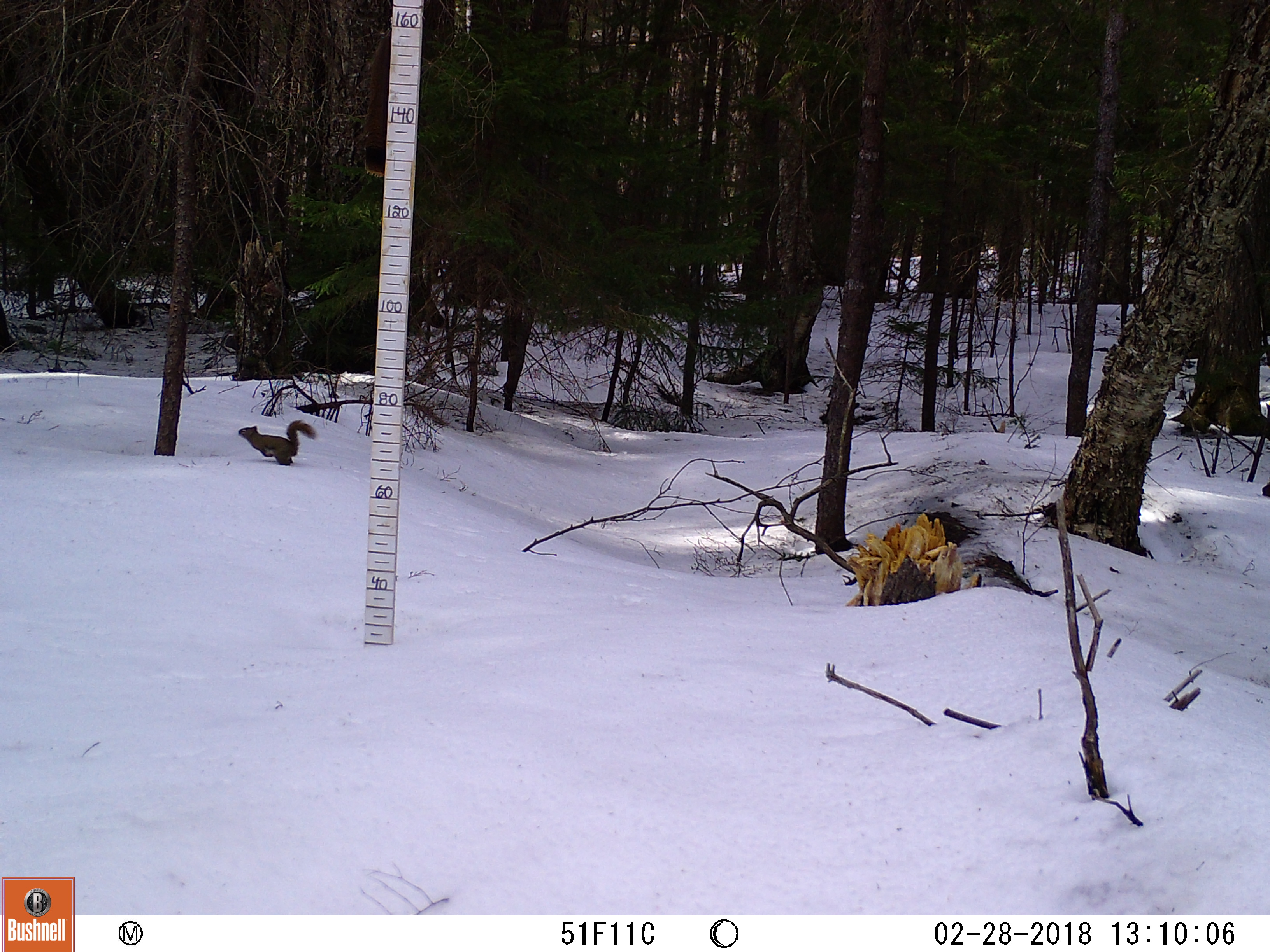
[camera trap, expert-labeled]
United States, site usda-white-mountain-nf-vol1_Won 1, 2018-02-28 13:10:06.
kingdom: Animalia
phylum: Chordata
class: Mammalia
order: Rodentia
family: Sciuridae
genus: Tamiasciurus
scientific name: Tamiasciurus hudsonicus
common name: red squirrel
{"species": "red squirrel (Tamiasciurus hudsonicus)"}